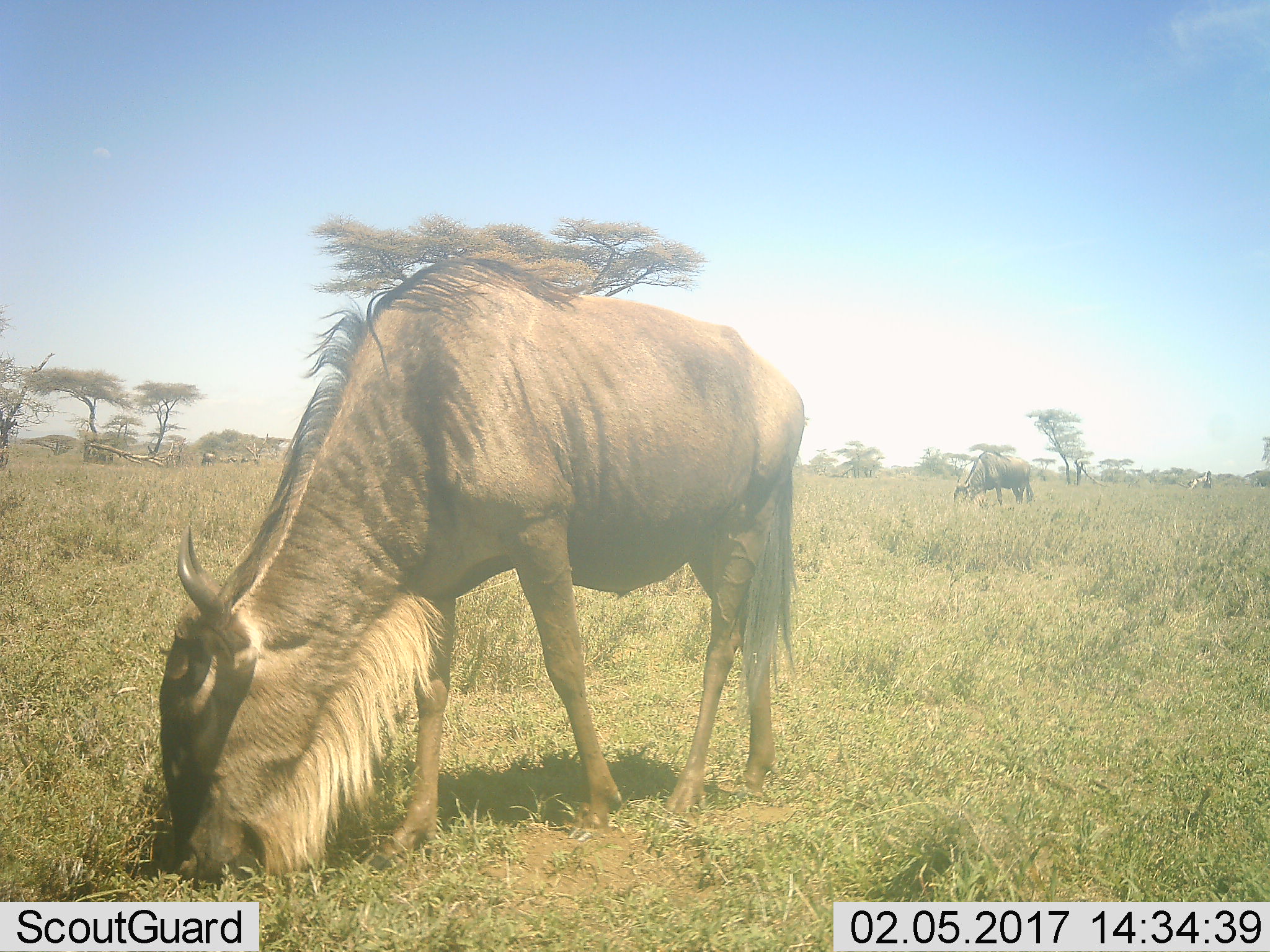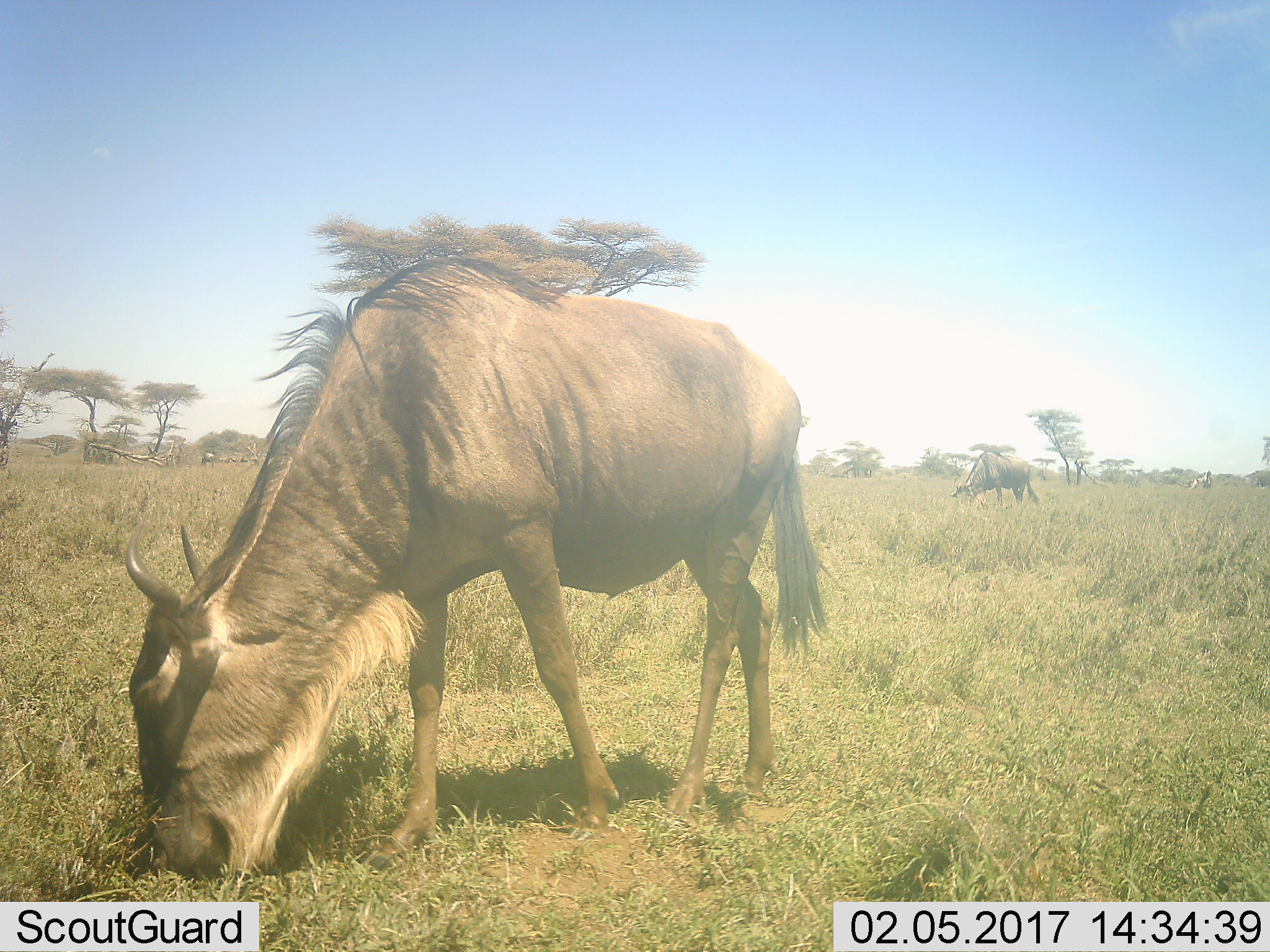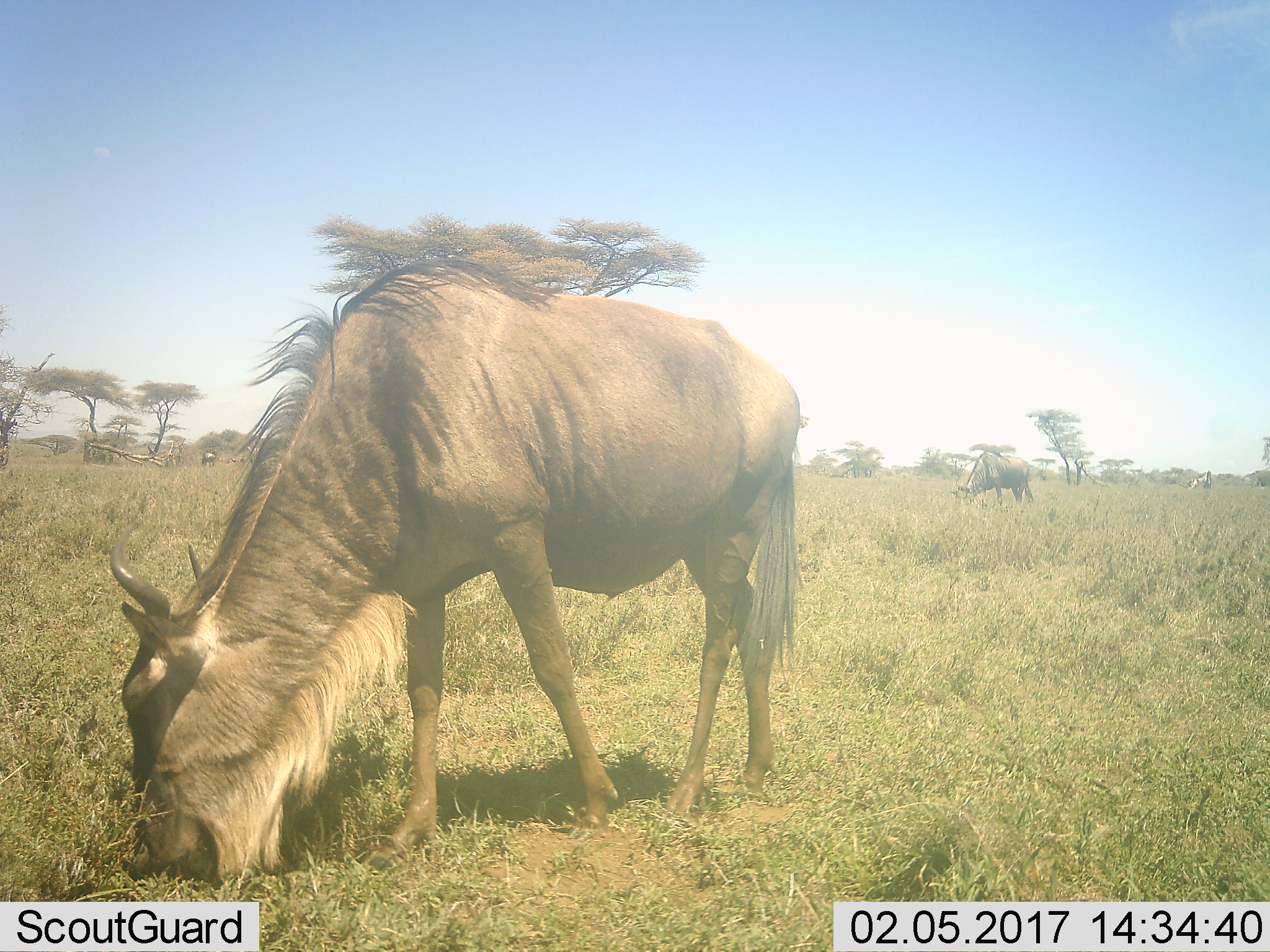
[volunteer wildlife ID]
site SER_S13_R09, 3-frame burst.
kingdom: Animalia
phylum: Chordata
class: Mammalia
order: Artiodactyla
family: Bovidae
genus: Connochaetes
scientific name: Connochaetes taurinus taurinus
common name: blue wildebeest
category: wildebeestblue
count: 2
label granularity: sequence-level